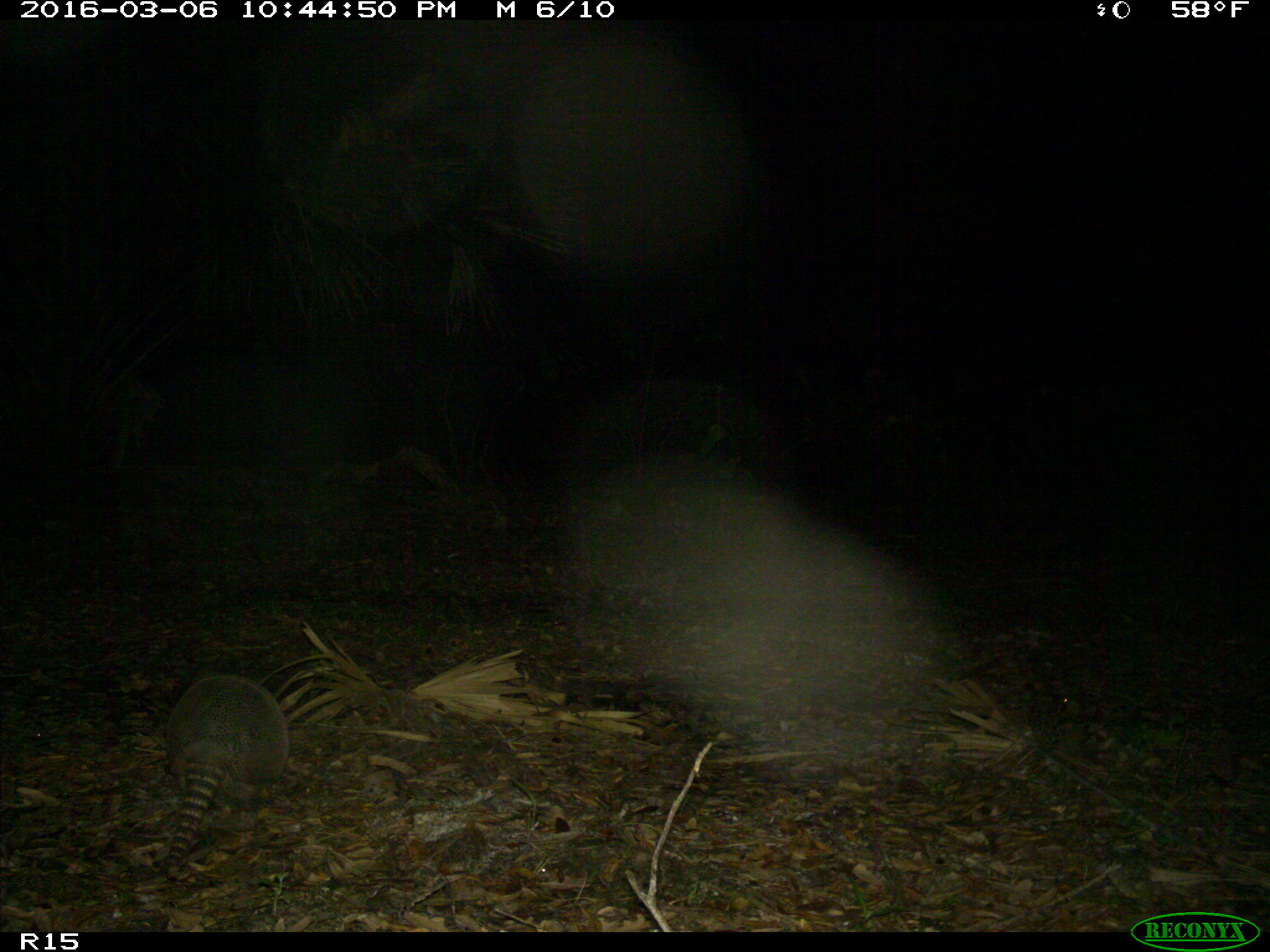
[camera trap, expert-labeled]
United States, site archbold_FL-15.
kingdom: Animalia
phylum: Chordata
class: Mammalia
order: Cingulata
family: Dasypodidae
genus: Dasypus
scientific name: Dasypus novemcinctus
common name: nine-banded armadillo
Dasypus novemcinctus (nine-banded armadillo).